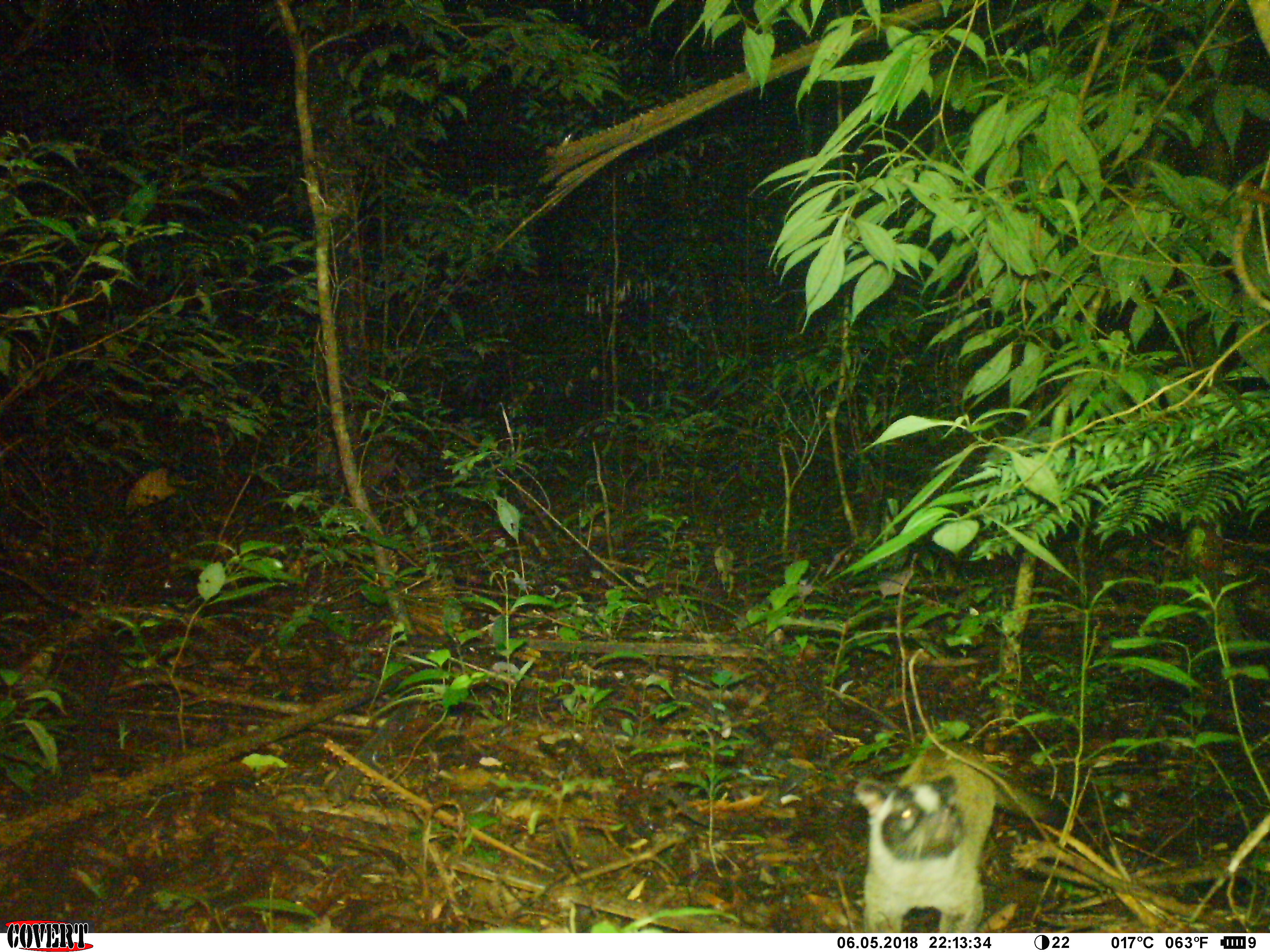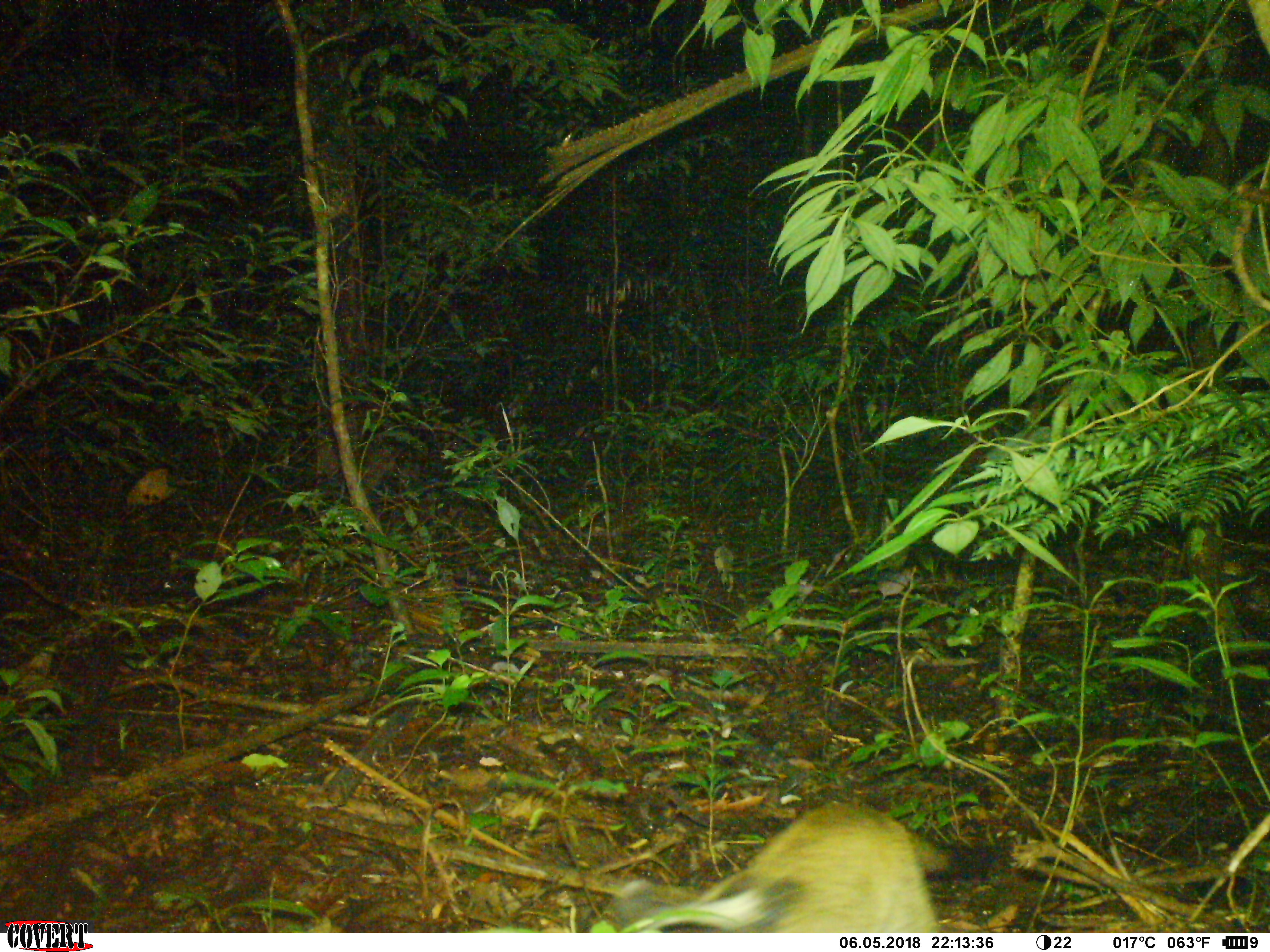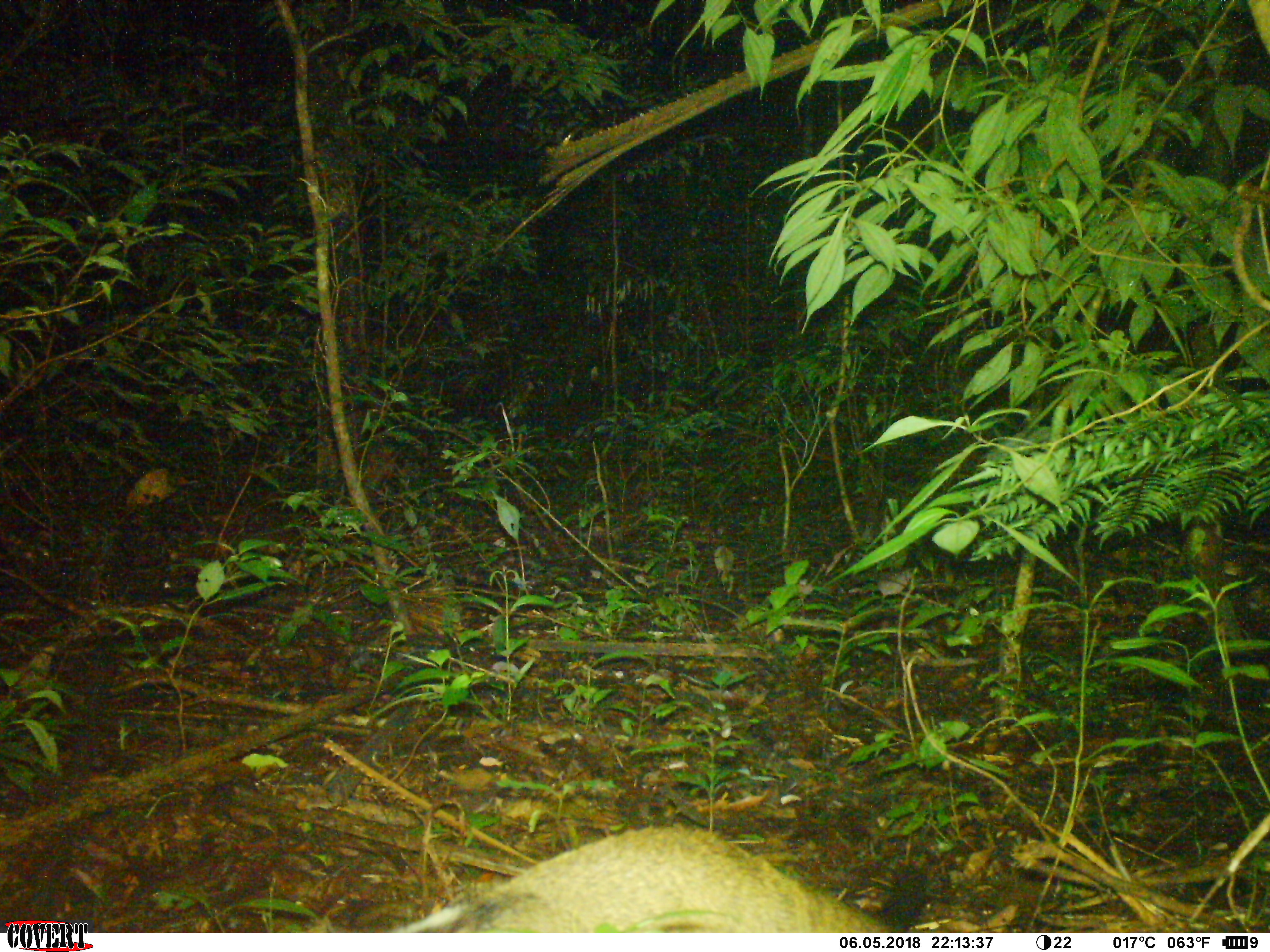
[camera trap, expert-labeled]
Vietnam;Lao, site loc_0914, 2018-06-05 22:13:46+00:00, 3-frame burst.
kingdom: Animalia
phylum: Chordata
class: Mammalia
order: Carnivora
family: Viverridae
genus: Paguma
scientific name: Paguma larvata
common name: masked palm civet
Masked palm civet (Paguma larvata). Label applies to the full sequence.